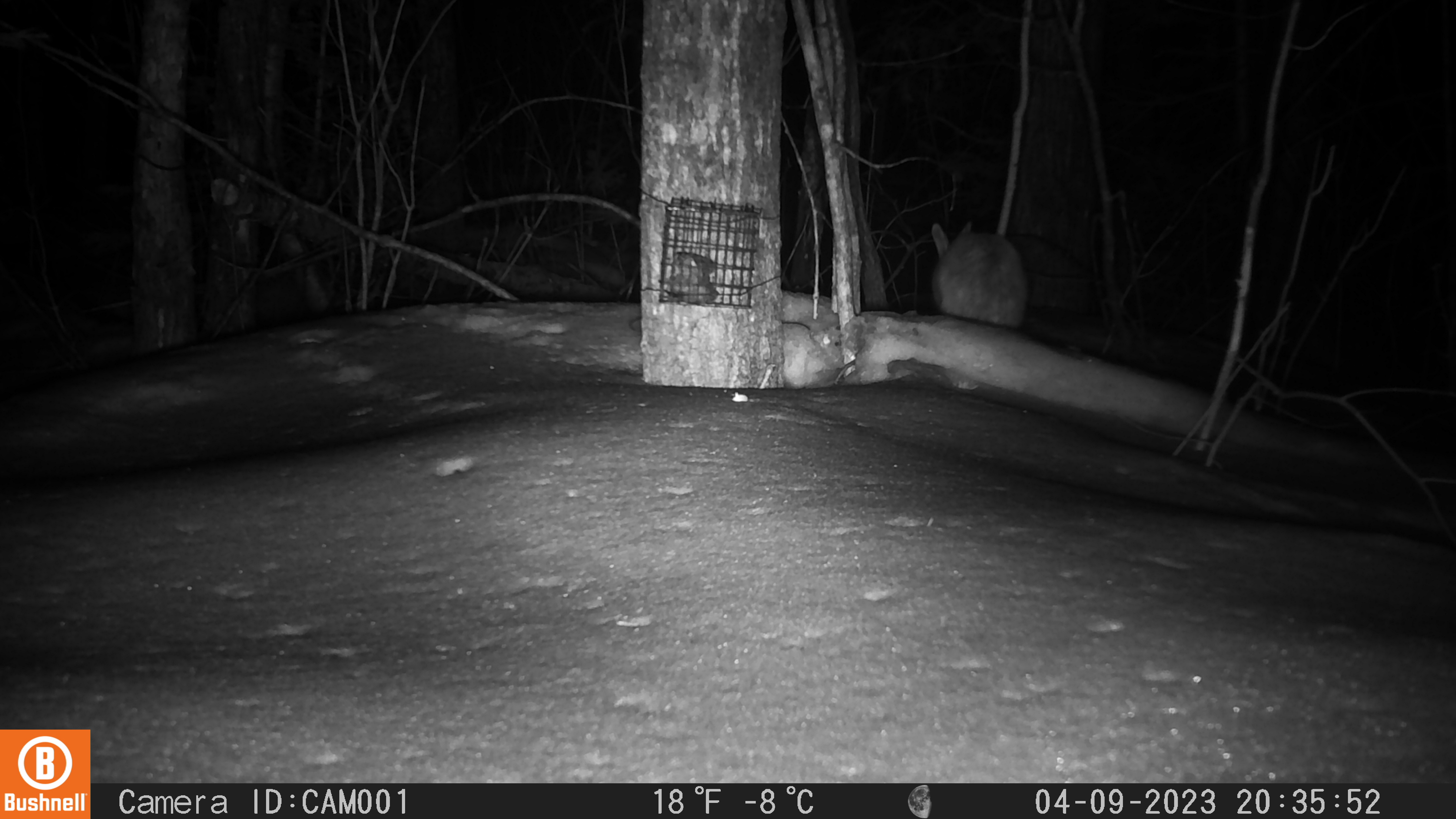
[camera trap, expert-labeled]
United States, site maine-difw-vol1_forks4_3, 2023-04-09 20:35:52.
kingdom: Animalia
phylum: Chordata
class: Mammalia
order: Lagomorpha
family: Leporidae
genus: Lepus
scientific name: Lepus americanus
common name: snowshoe hare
Snowshoe hare (Lepus americanus).